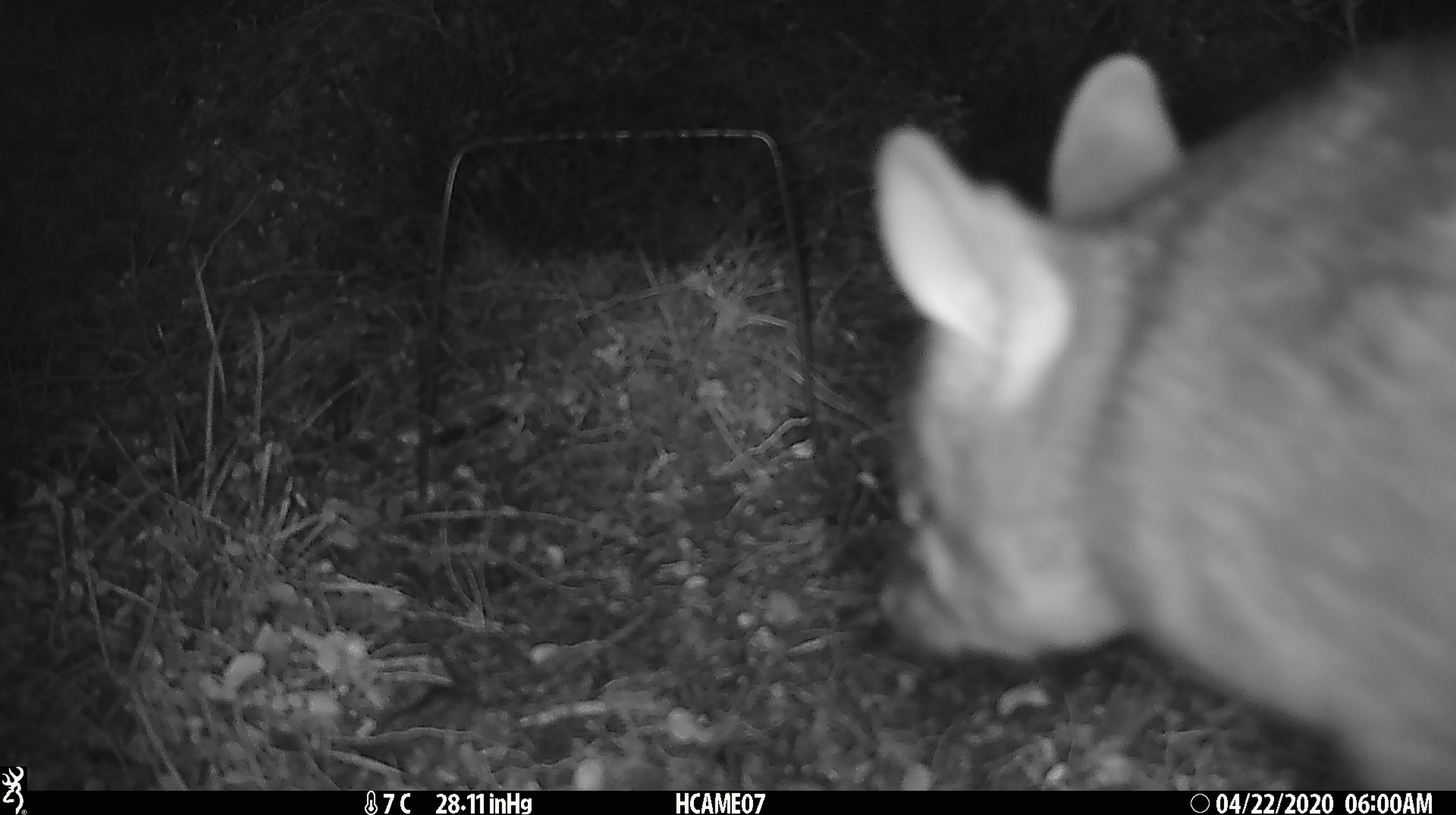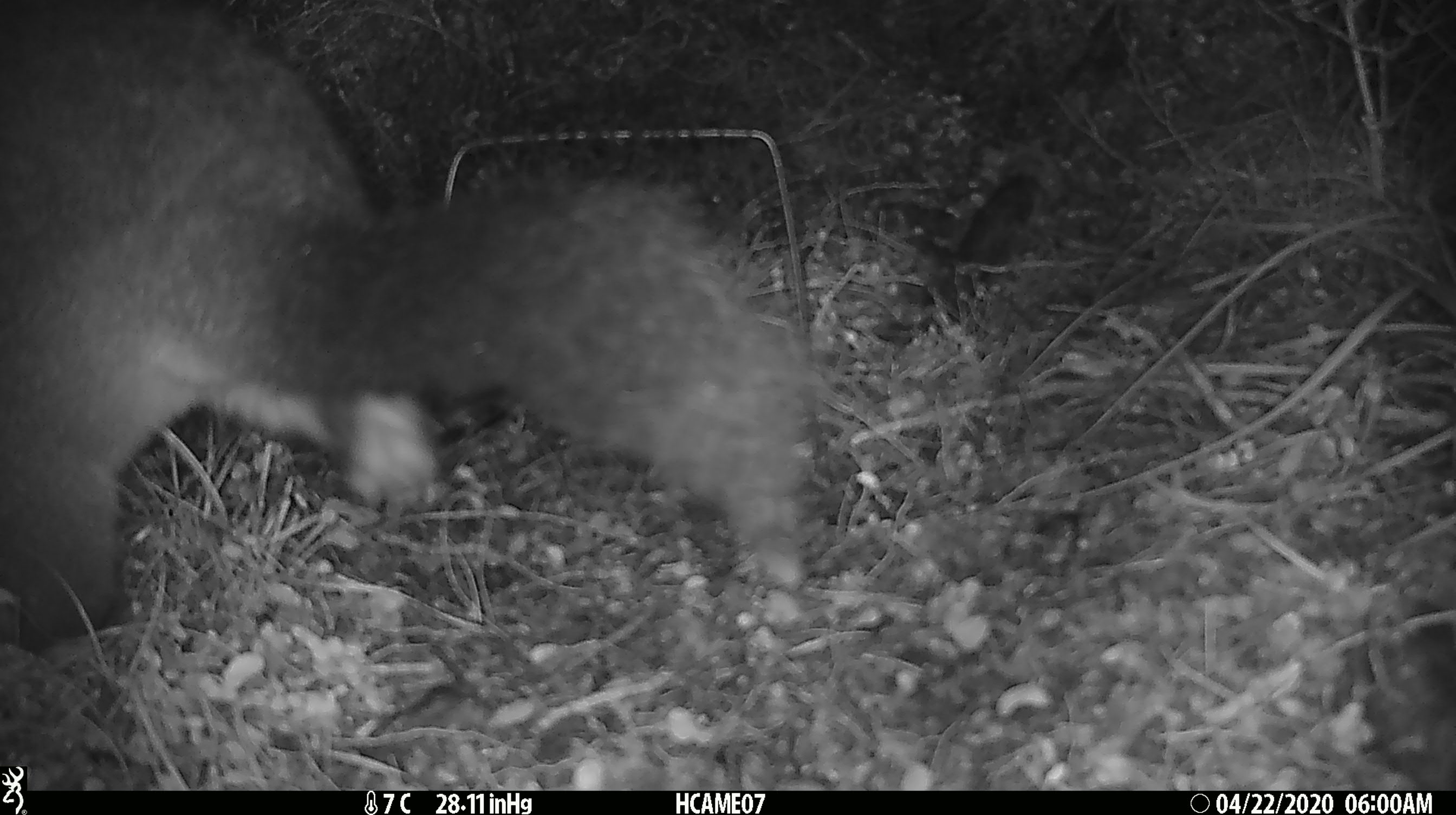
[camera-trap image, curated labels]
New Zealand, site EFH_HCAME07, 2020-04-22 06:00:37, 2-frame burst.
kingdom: Animalia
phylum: Chordata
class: Mammalia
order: Diprotodontia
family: Phalangeridae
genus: Trichosurus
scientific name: Trichosurus vulpecula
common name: common brushtail possum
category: possum